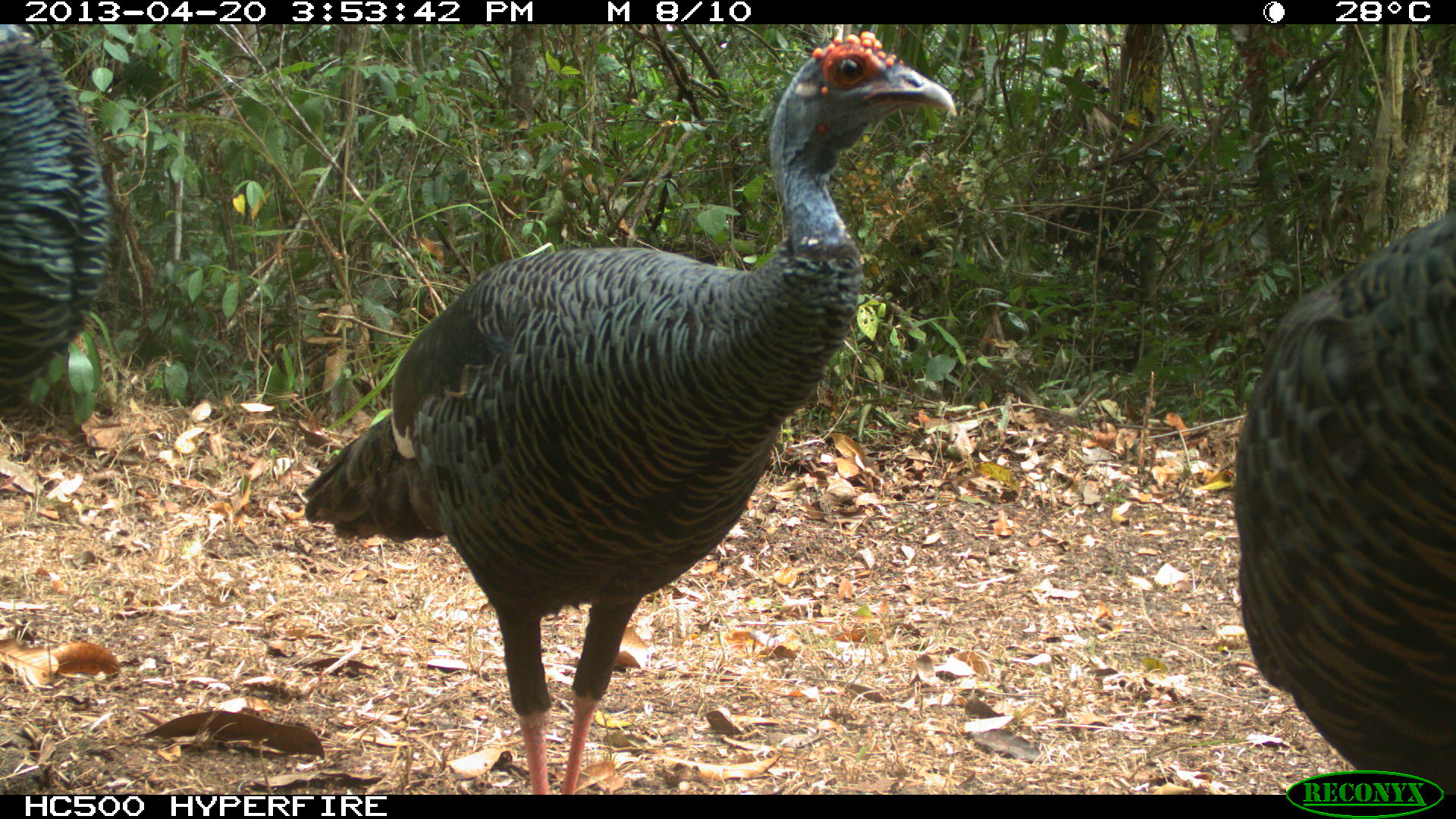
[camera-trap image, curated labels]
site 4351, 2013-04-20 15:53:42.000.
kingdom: Animalia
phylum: Chordata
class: Aves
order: Galliformes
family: Phasianidae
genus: Meleagris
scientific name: Meleagris ocellata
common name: ocellated turkey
Meleagris ocellata (ocellated turkey), count 3.